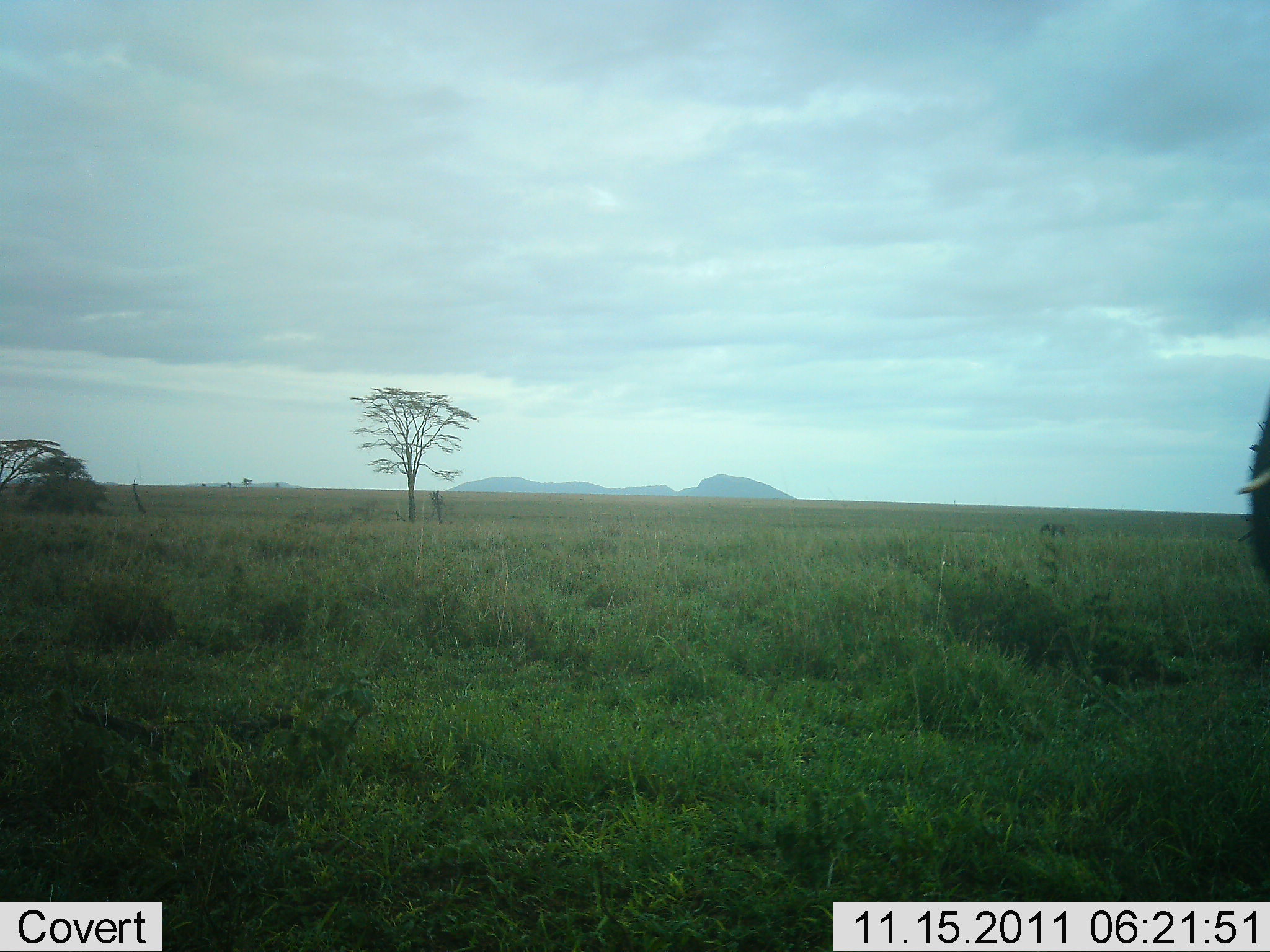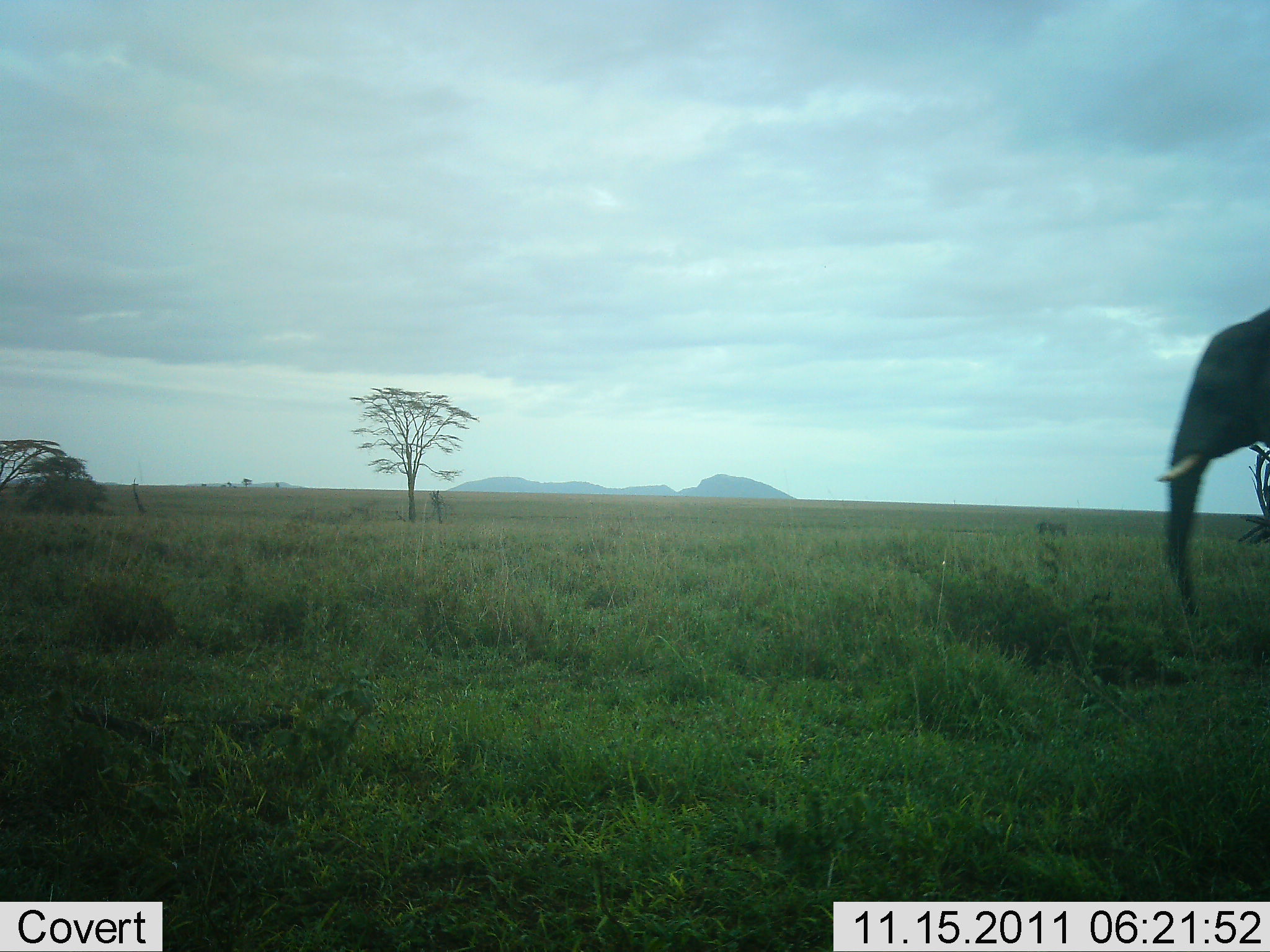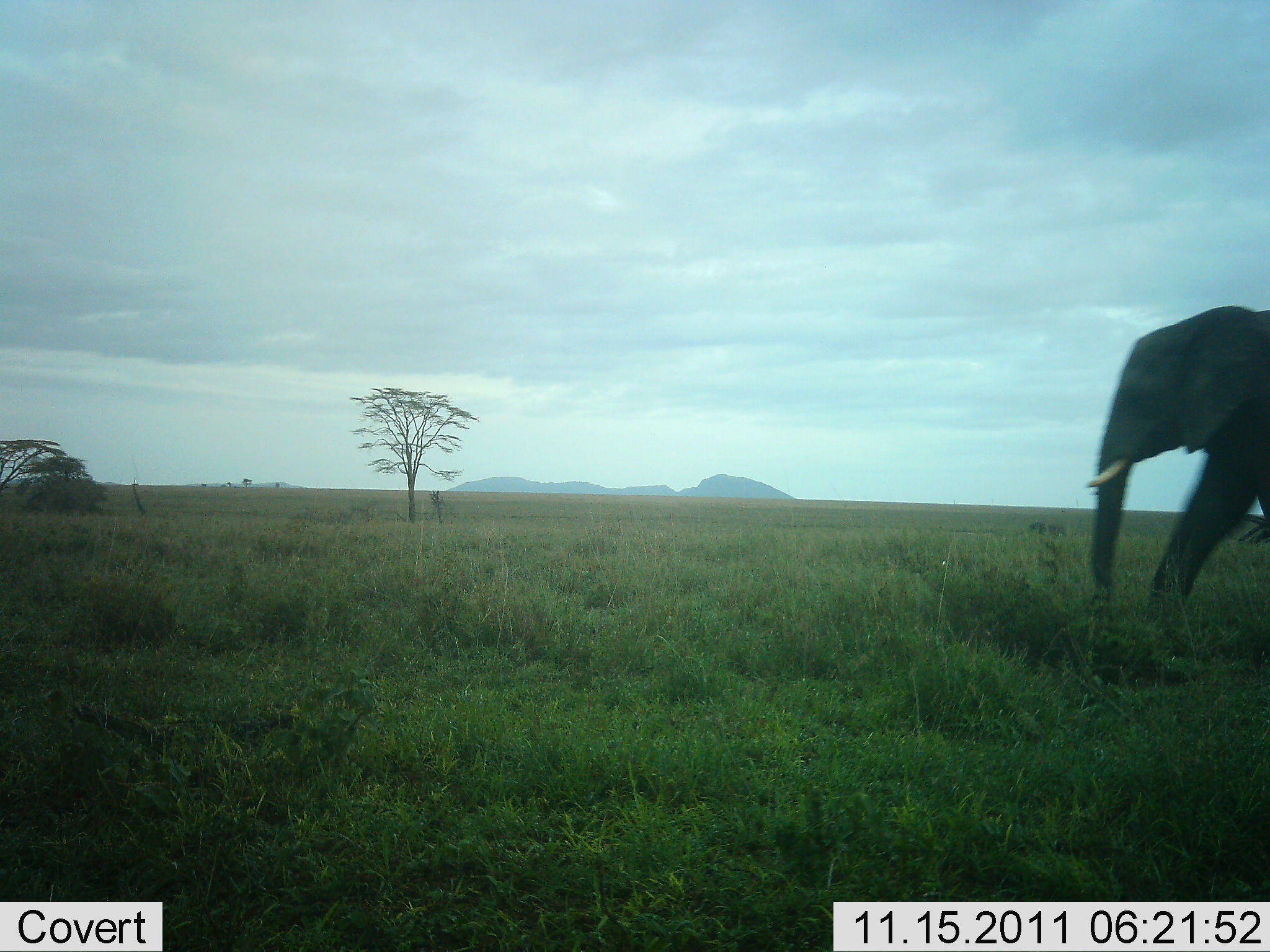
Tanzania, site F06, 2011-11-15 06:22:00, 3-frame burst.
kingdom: Animalia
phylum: Chordata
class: Mammalia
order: Proboscidea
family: Elephantidae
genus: Loxodonta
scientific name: Loxodonta africana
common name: african bush elephant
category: elephant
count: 1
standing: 0%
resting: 0%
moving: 100%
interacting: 0%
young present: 0%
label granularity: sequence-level